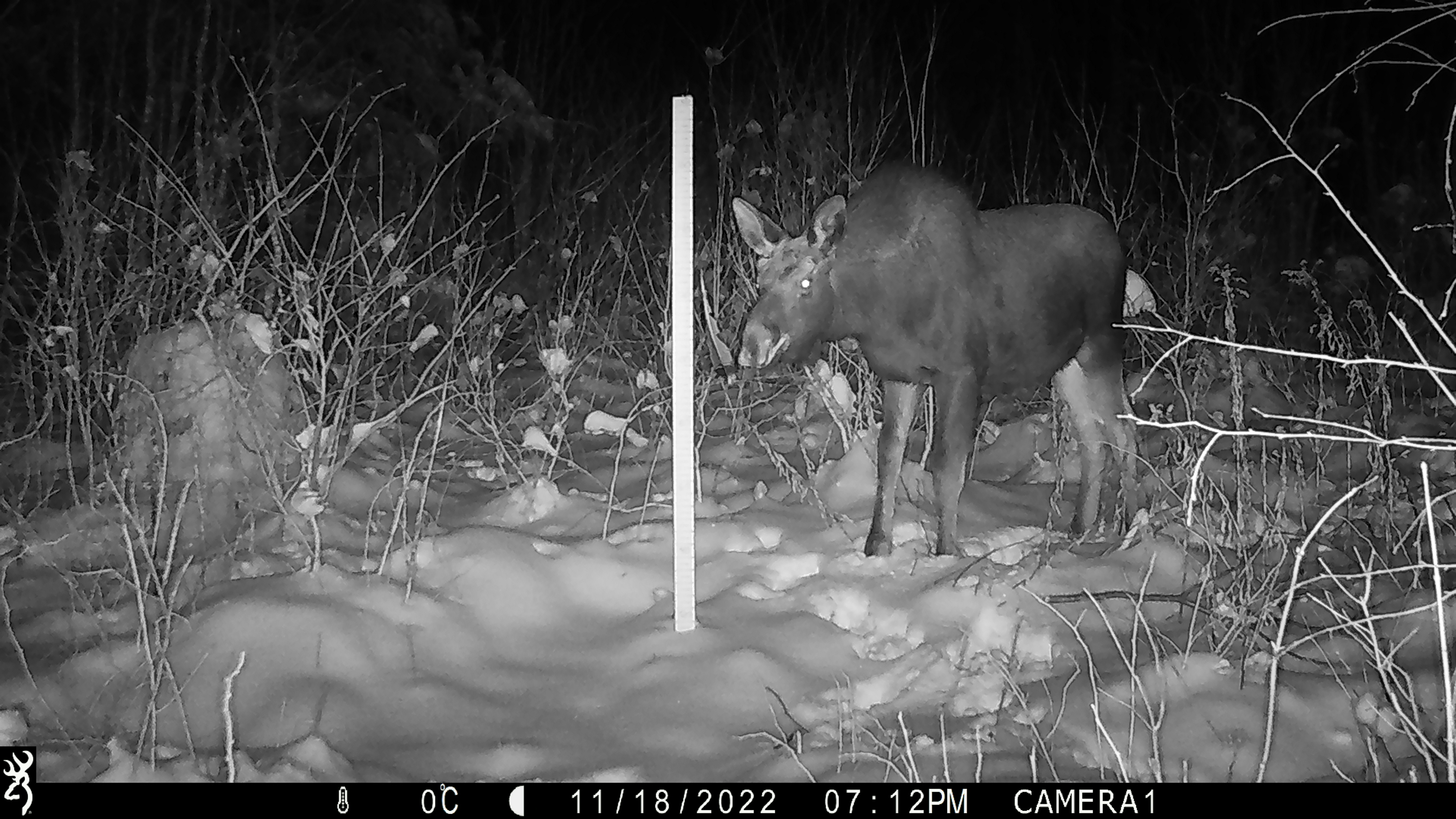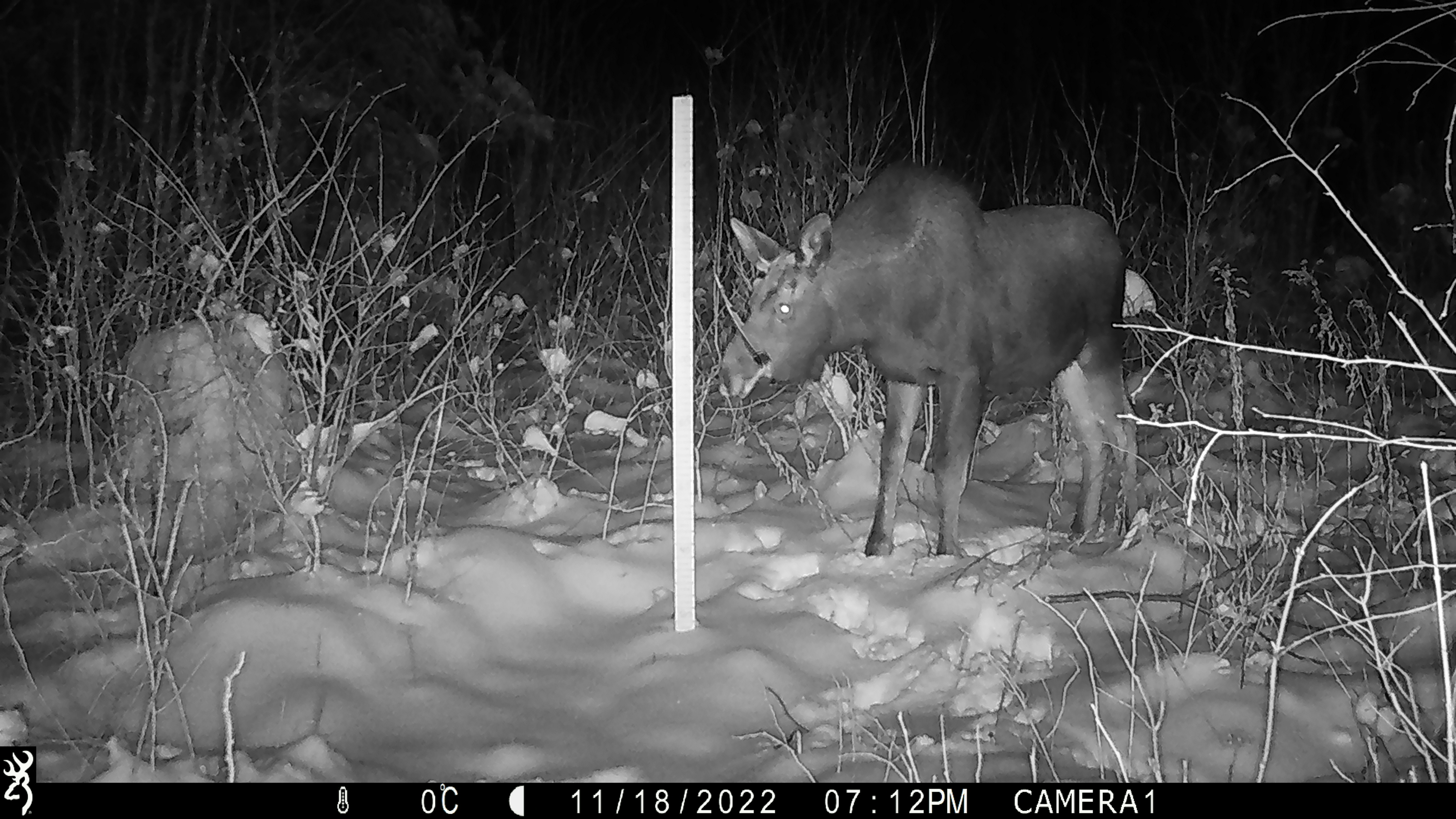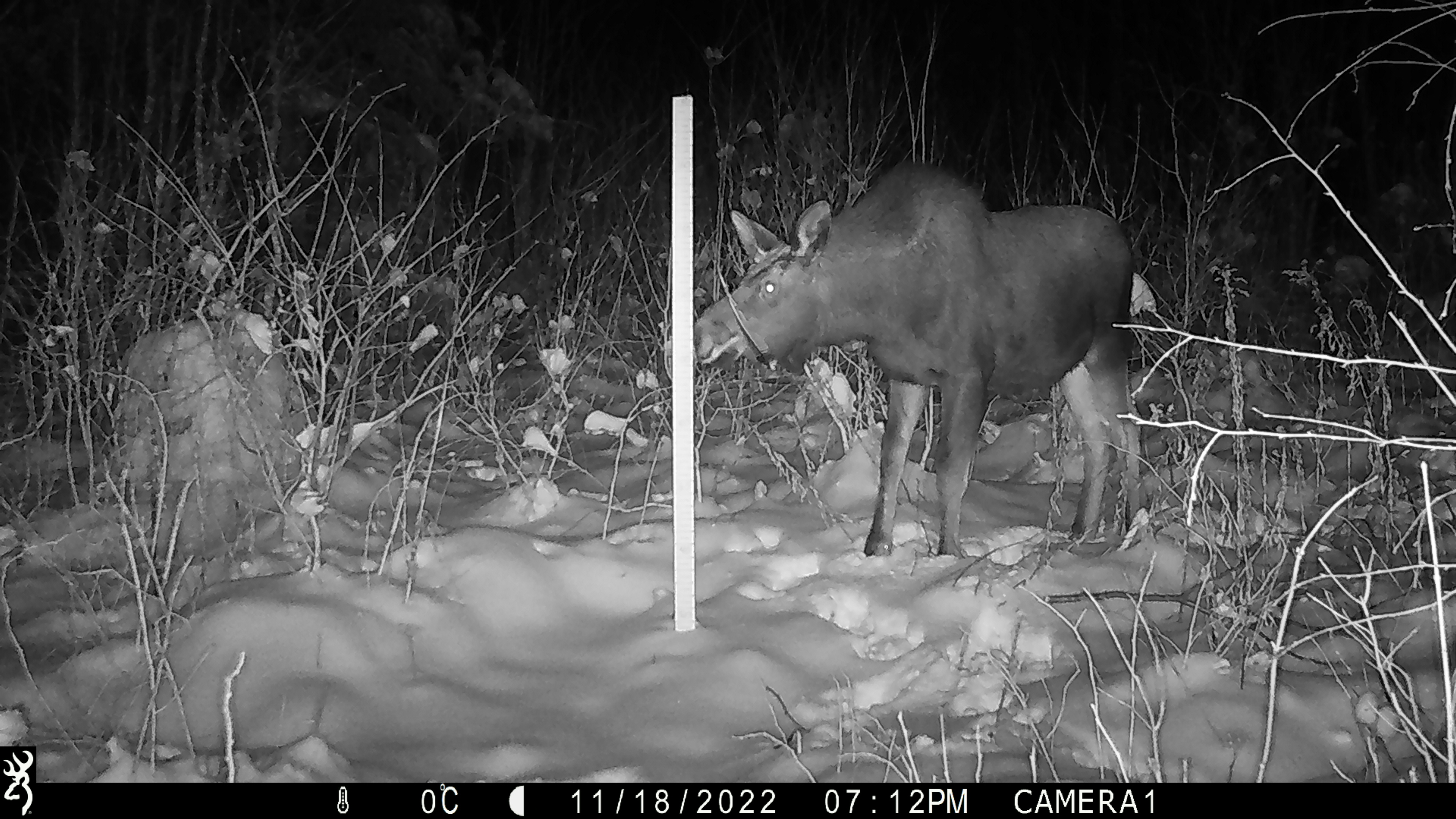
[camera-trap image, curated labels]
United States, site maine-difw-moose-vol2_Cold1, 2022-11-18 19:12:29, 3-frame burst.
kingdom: Animalia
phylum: Chordata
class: Mammalia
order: Artiodactyla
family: Cervidae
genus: Alces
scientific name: Alces alces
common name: moose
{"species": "moose (Alces alces)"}